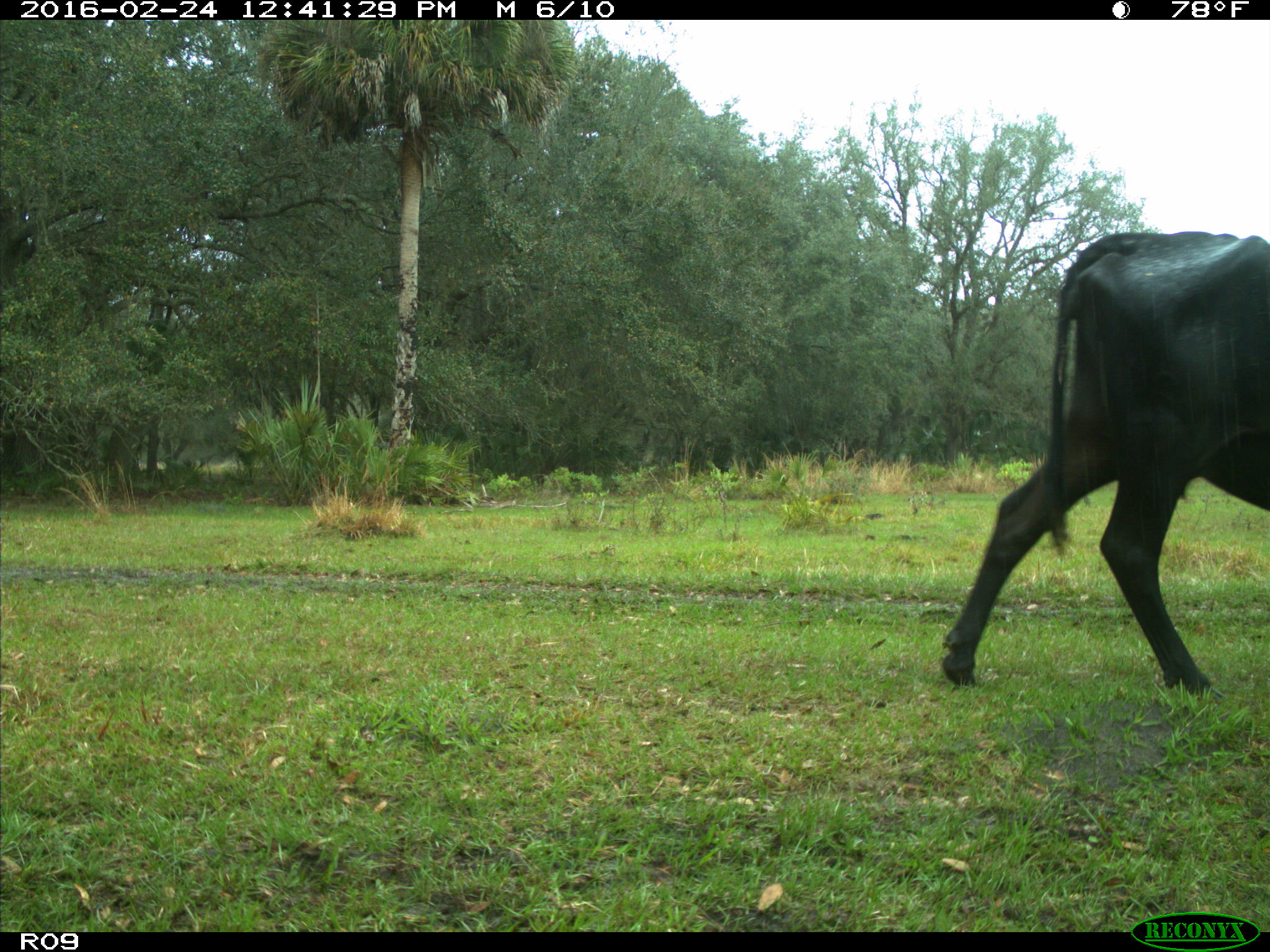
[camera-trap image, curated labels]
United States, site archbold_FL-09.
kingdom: Animalia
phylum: Chordata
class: Mammalia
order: Artiodactyla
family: Bovidae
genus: Bos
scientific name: Bos taurus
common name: domestic cow